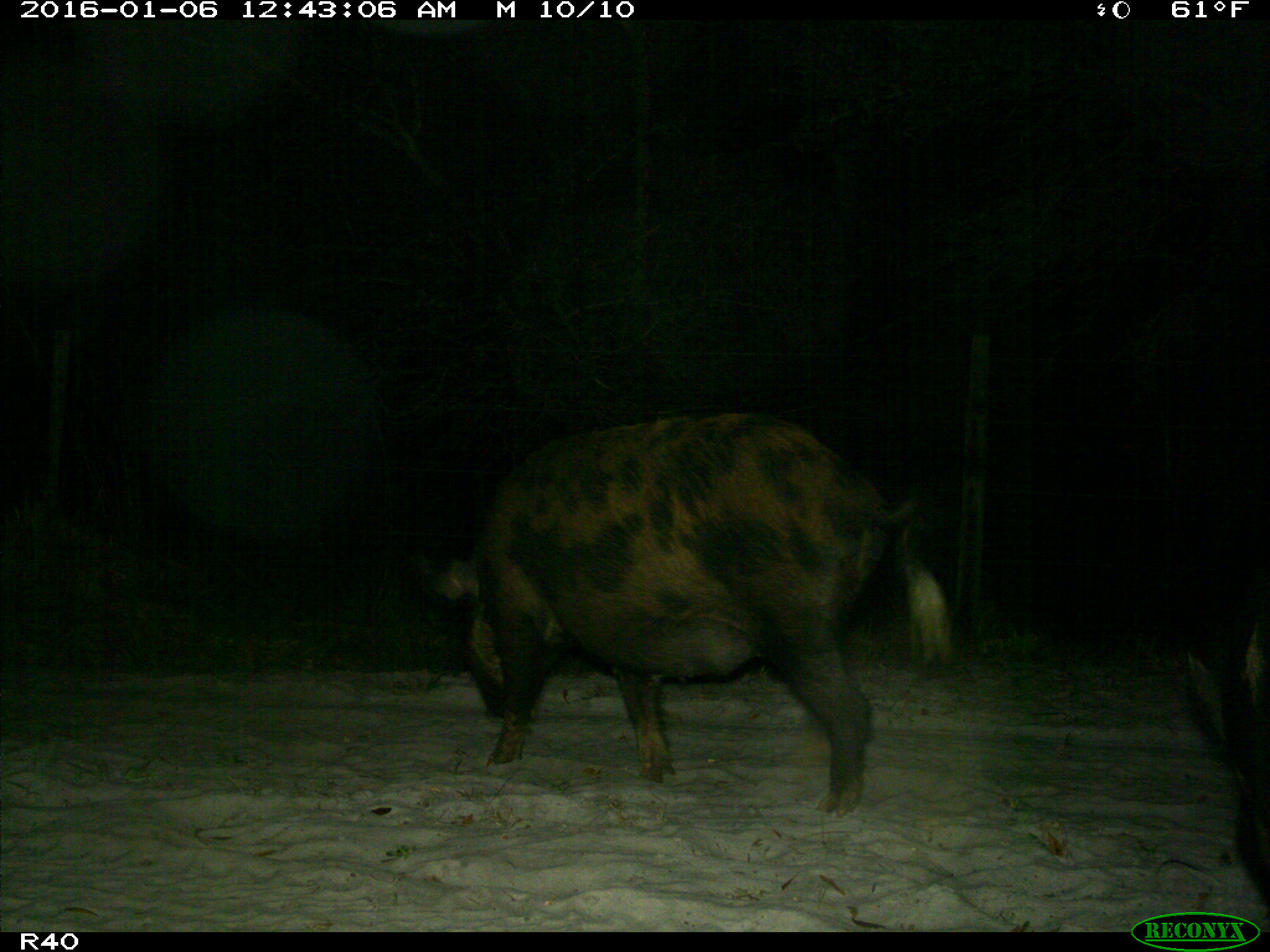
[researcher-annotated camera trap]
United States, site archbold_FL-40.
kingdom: Animalia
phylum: Chordata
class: Mammalia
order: Artiodactyla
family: Suidae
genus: Sus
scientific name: Sus scrofa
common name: wild boar